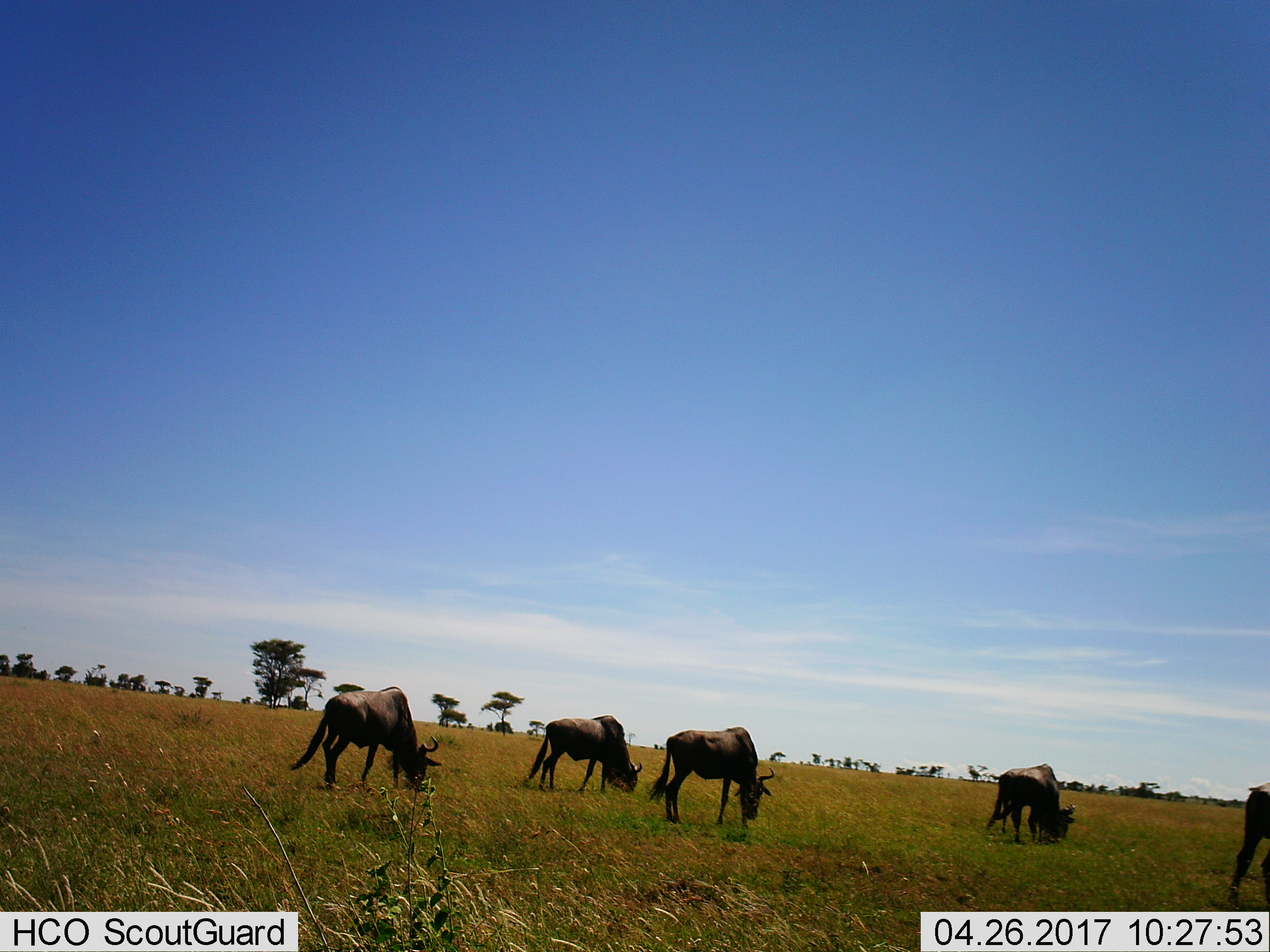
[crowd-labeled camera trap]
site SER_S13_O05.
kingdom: Animalia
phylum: Chordata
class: Mammalia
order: Artiodactyla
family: Bovidae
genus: Connochaetes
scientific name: Connochaetes taurinus taurinus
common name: blue wildebeest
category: wildebeestblue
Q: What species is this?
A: Wildebeestblue (blue wildebeest) (Connochaetes taurinus taurinus).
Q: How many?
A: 10.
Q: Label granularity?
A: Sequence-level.